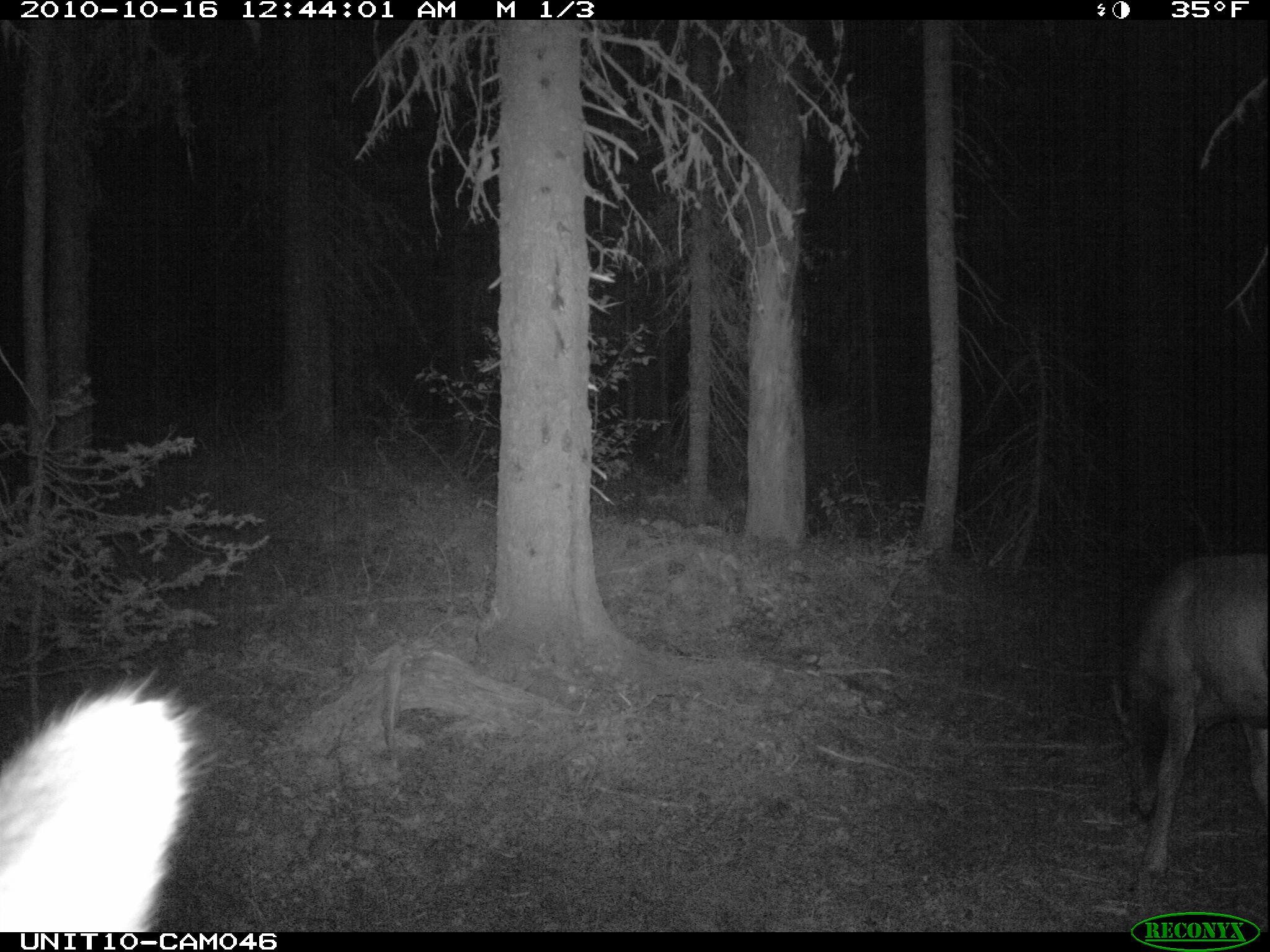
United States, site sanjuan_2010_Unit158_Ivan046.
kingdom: Animalia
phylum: Chordata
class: Mammalia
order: Artiodactyla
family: Cervidae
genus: Cervus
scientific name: Cervus elaphus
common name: red deer